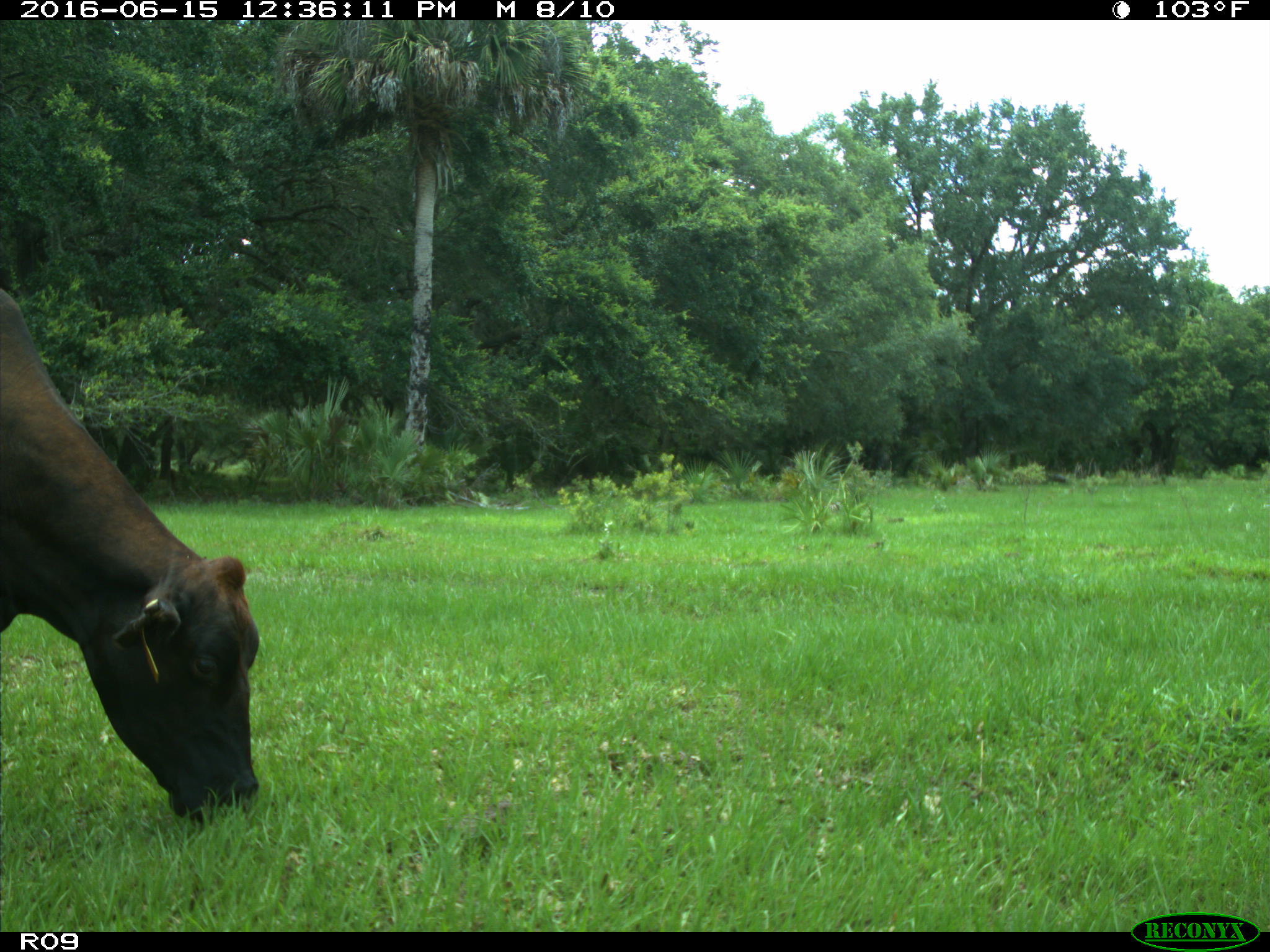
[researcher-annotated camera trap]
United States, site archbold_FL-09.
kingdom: Animalia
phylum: Chordata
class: Mammalia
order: Artiodactyla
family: Bovidae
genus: Bos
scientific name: Bos taurus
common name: domestic cow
Bos taurus (domestic cow).